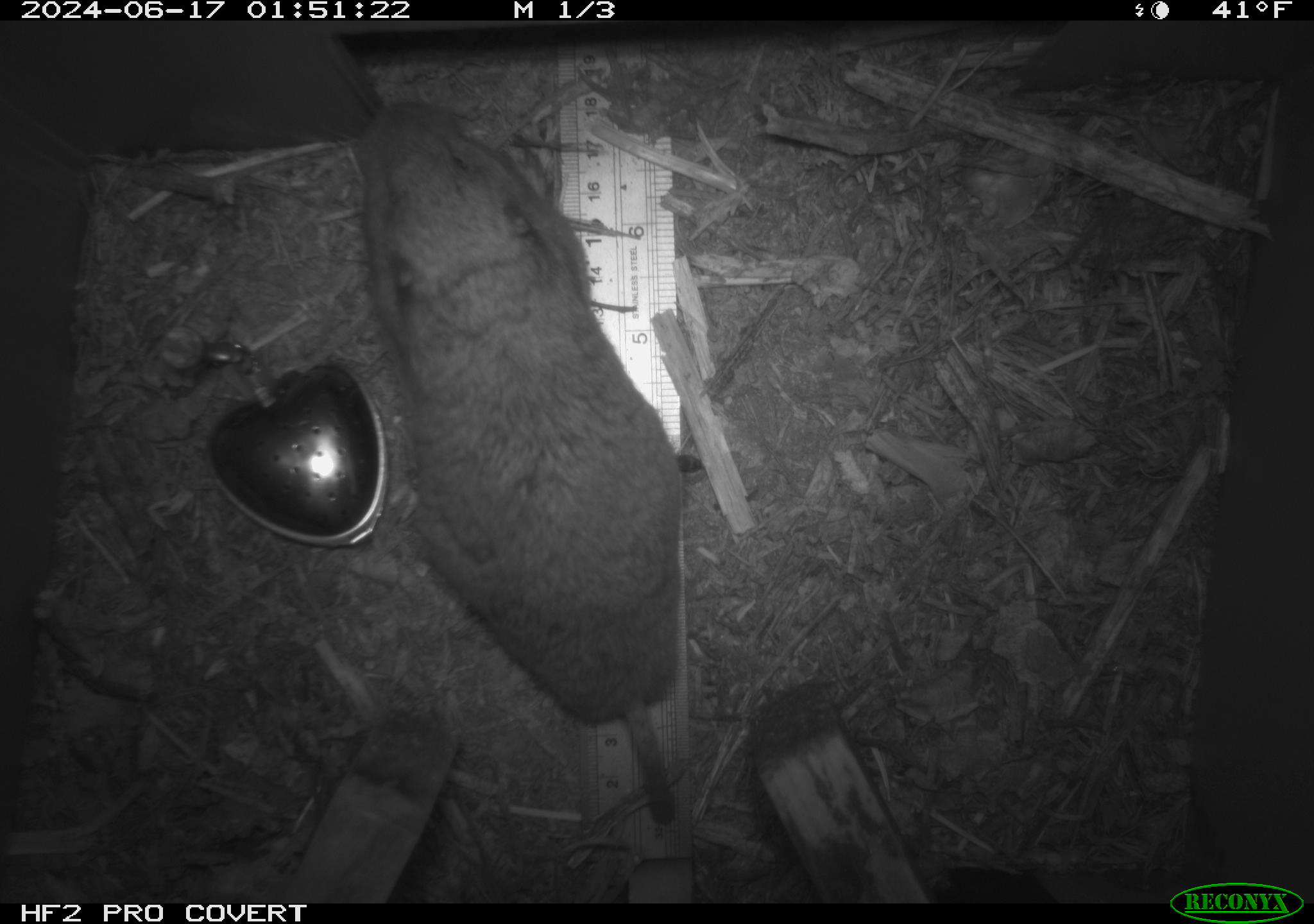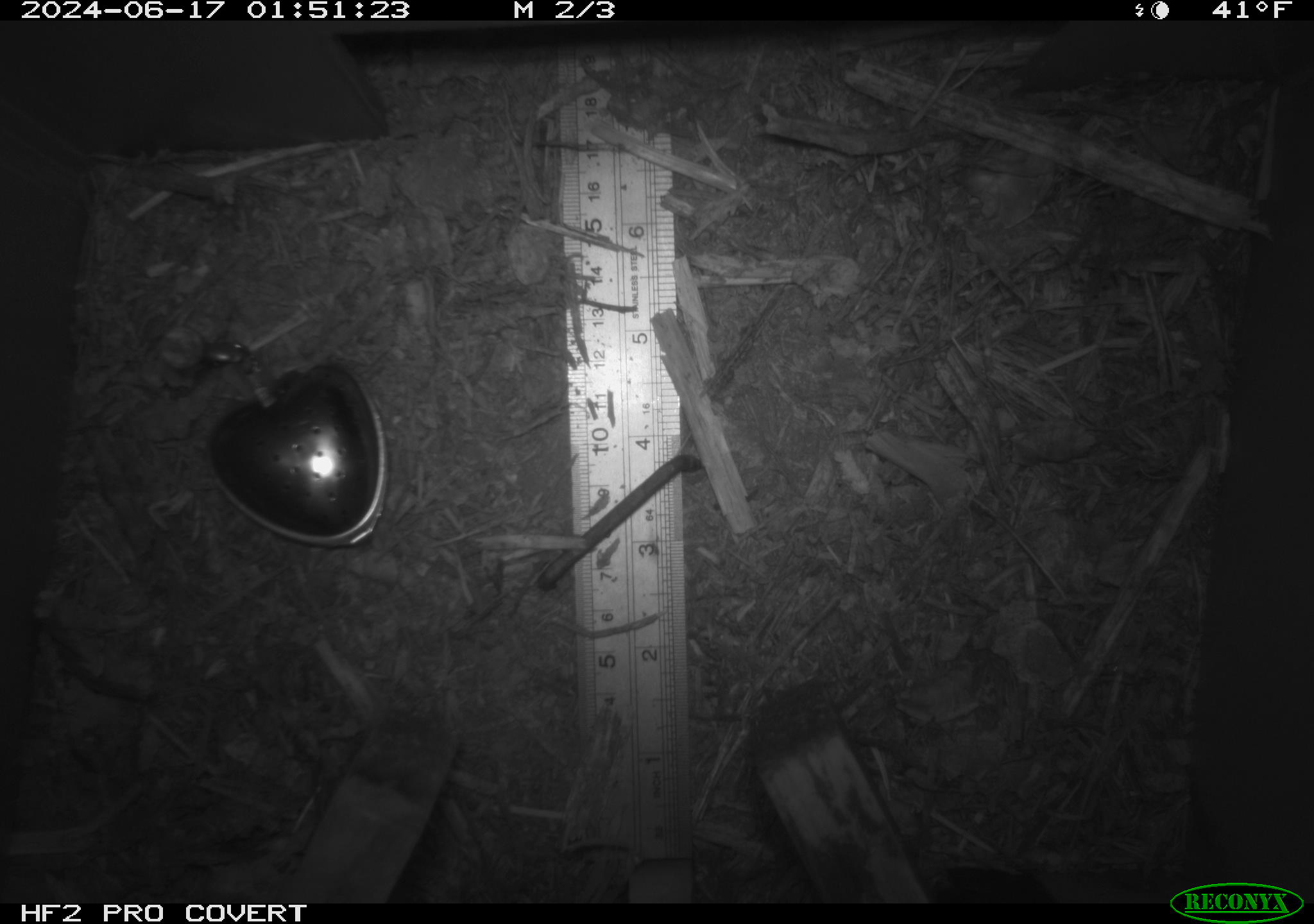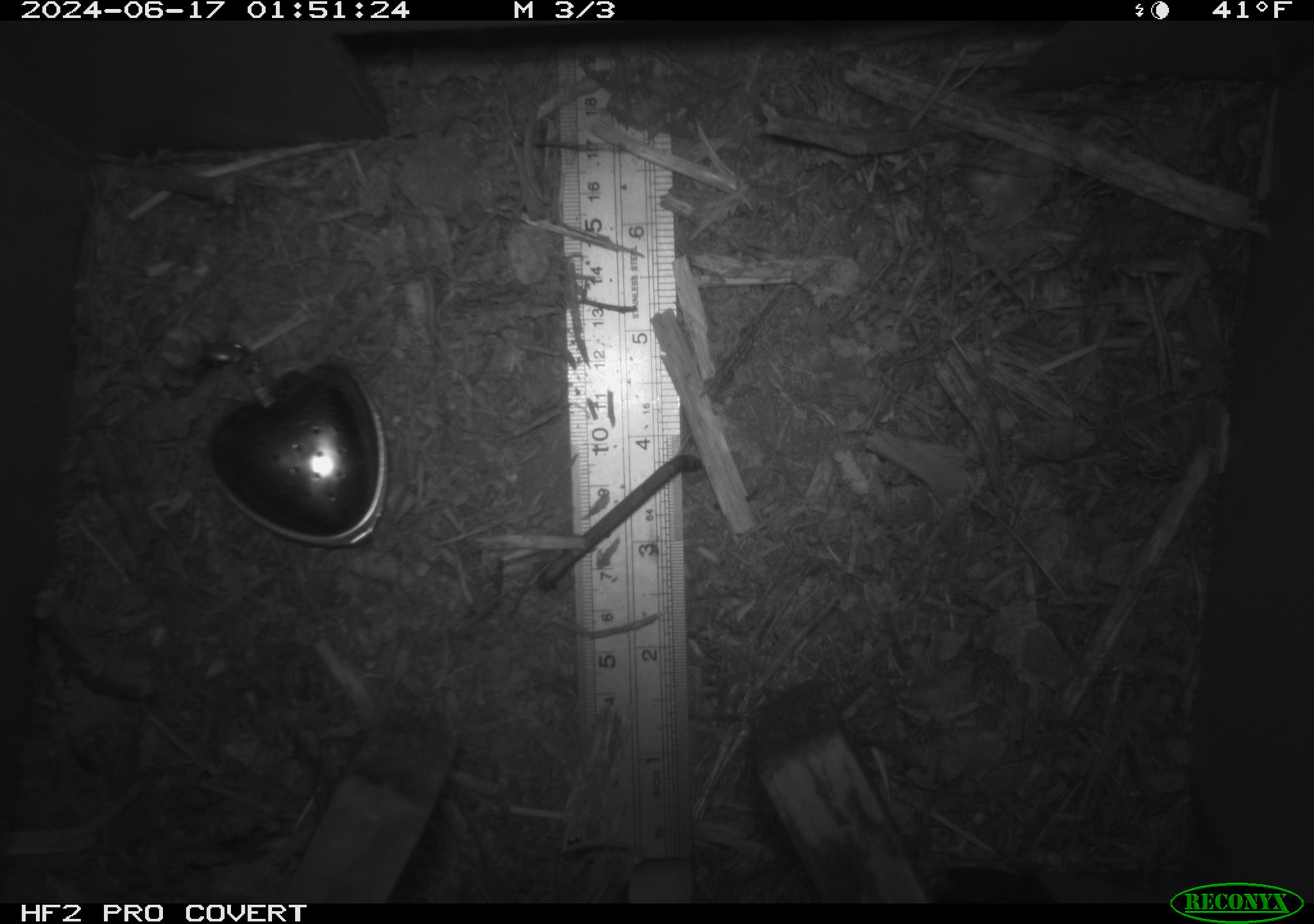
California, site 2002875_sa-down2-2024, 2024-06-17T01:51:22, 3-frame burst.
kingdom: Animalia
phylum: Chordata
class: Mammalia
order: Rodentia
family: Geomyidae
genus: Thomomys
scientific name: Thomomys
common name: smooth-toothed pocket gophers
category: thomomys species